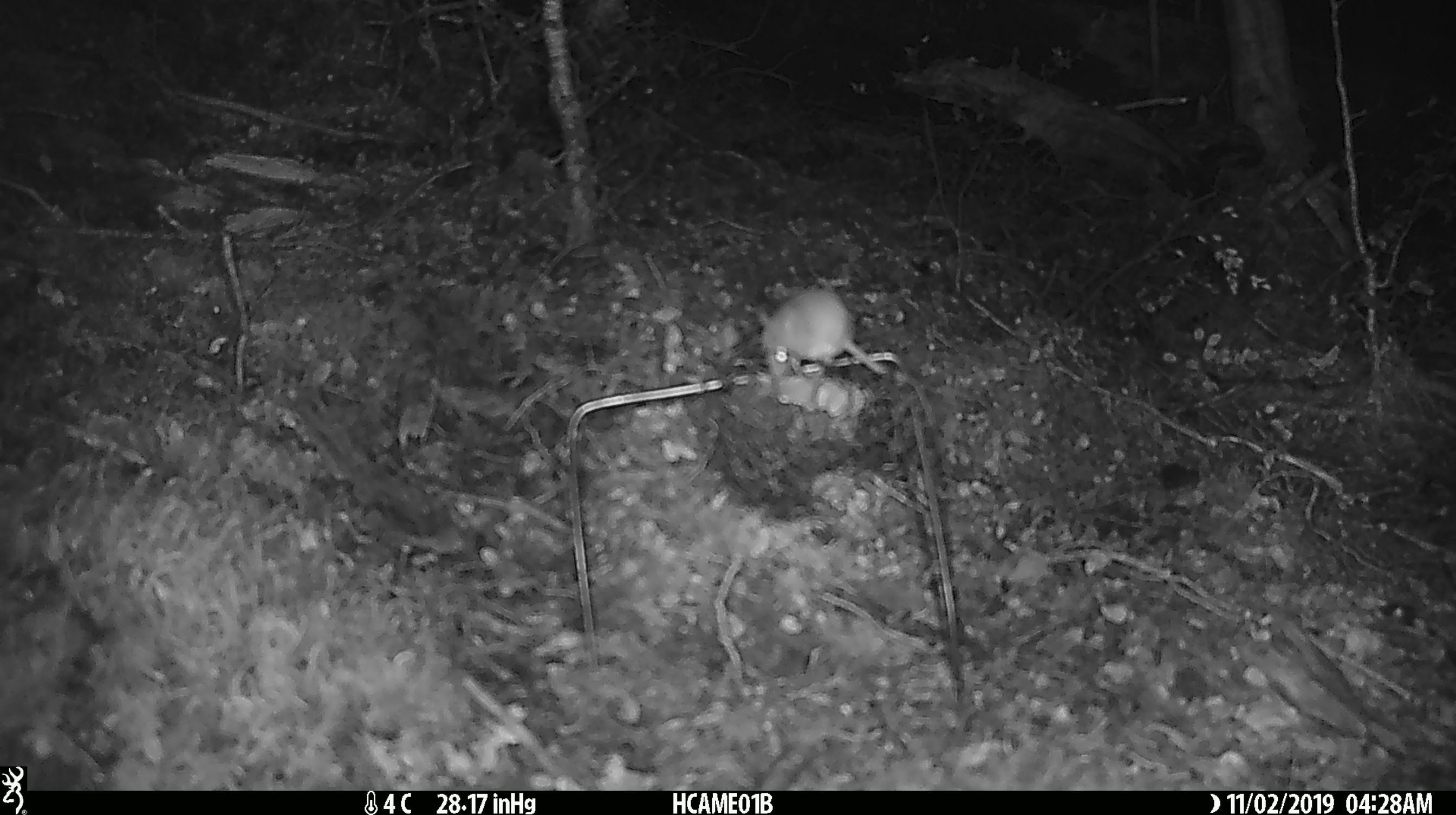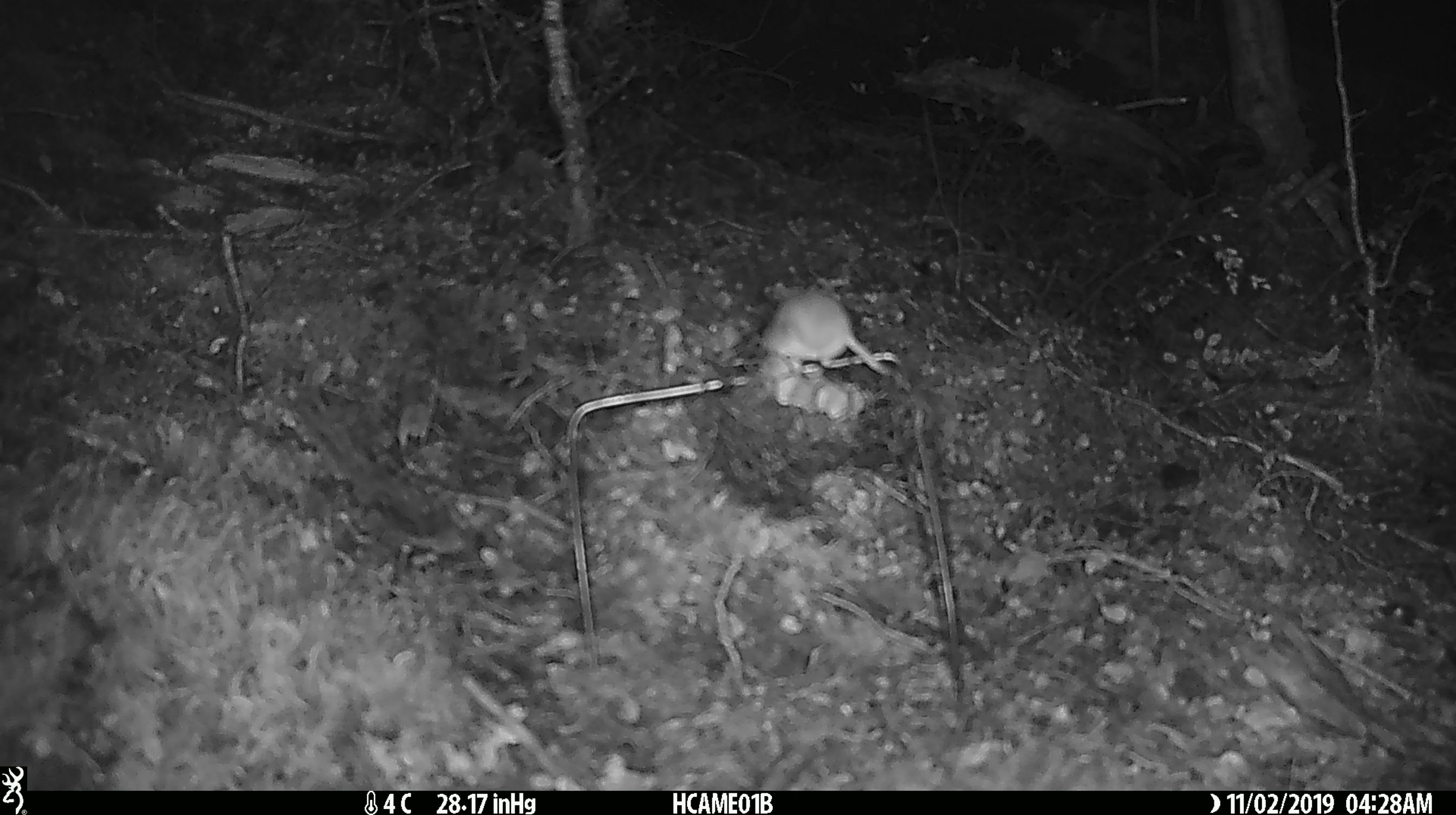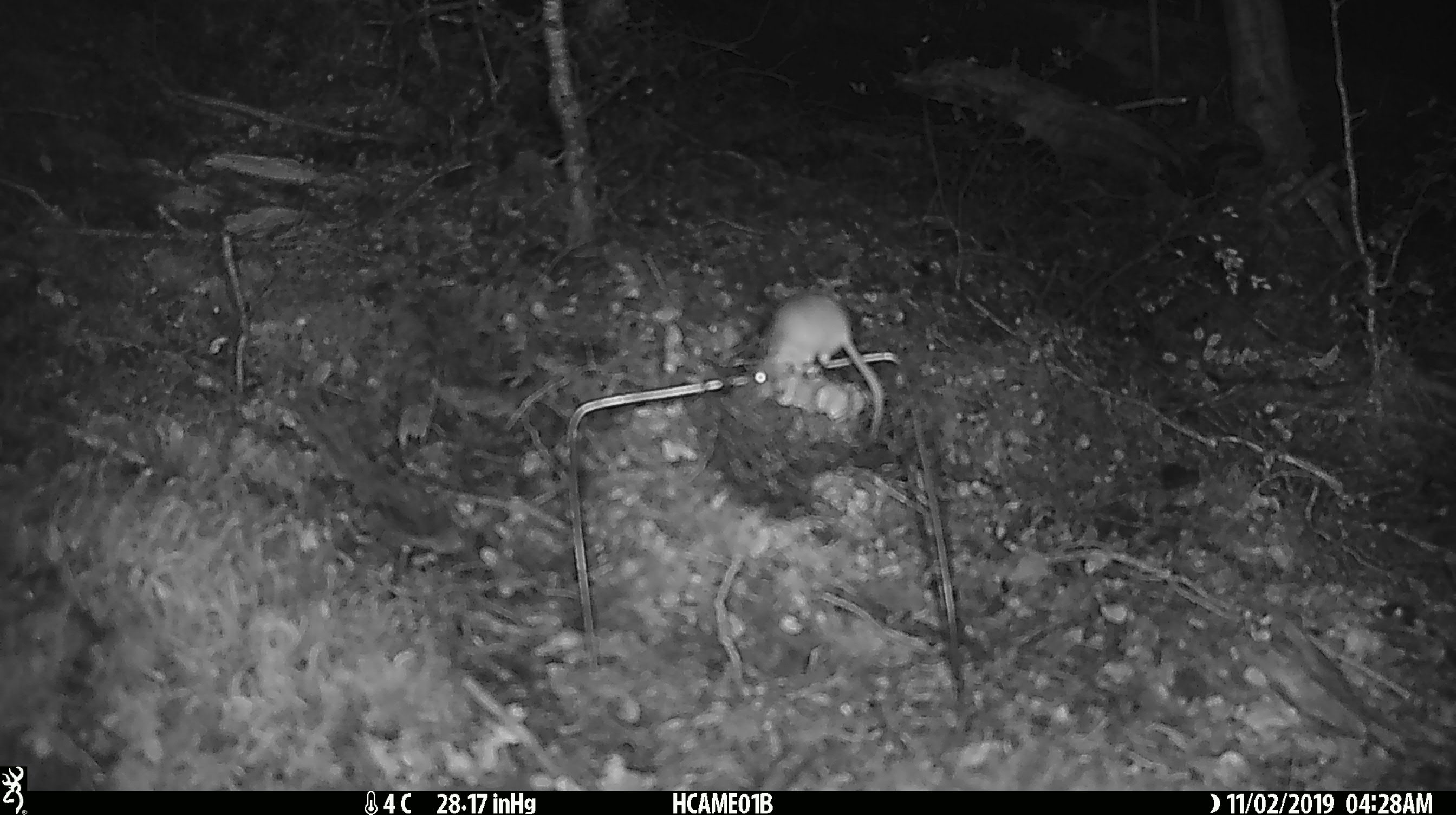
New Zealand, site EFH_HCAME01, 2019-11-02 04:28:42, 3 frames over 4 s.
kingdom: Animalia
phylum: Chordata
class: Mammalia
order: Rodentia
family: Muridae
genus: Mus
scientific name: Mus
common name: mouse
Mouse (Mus).